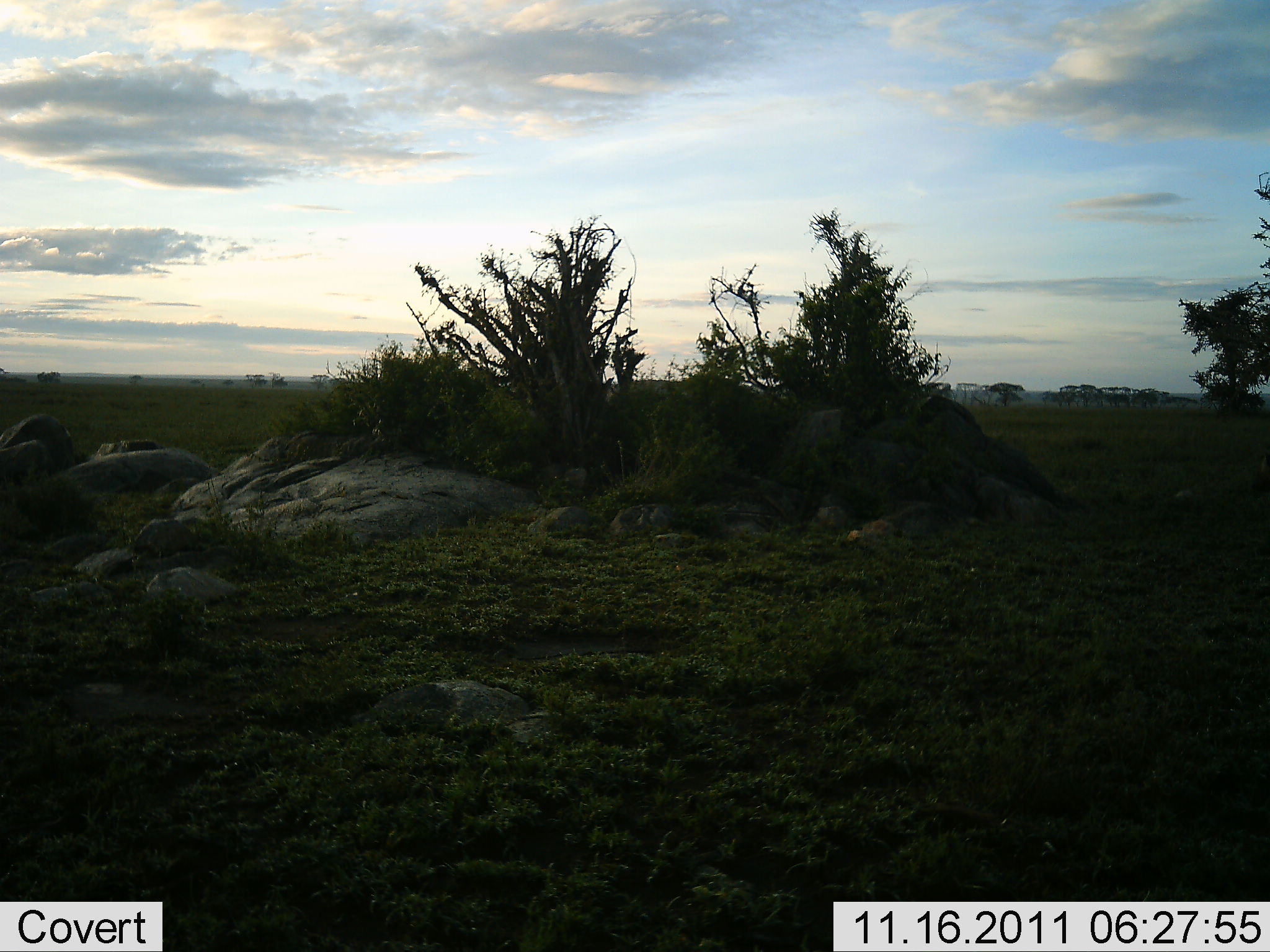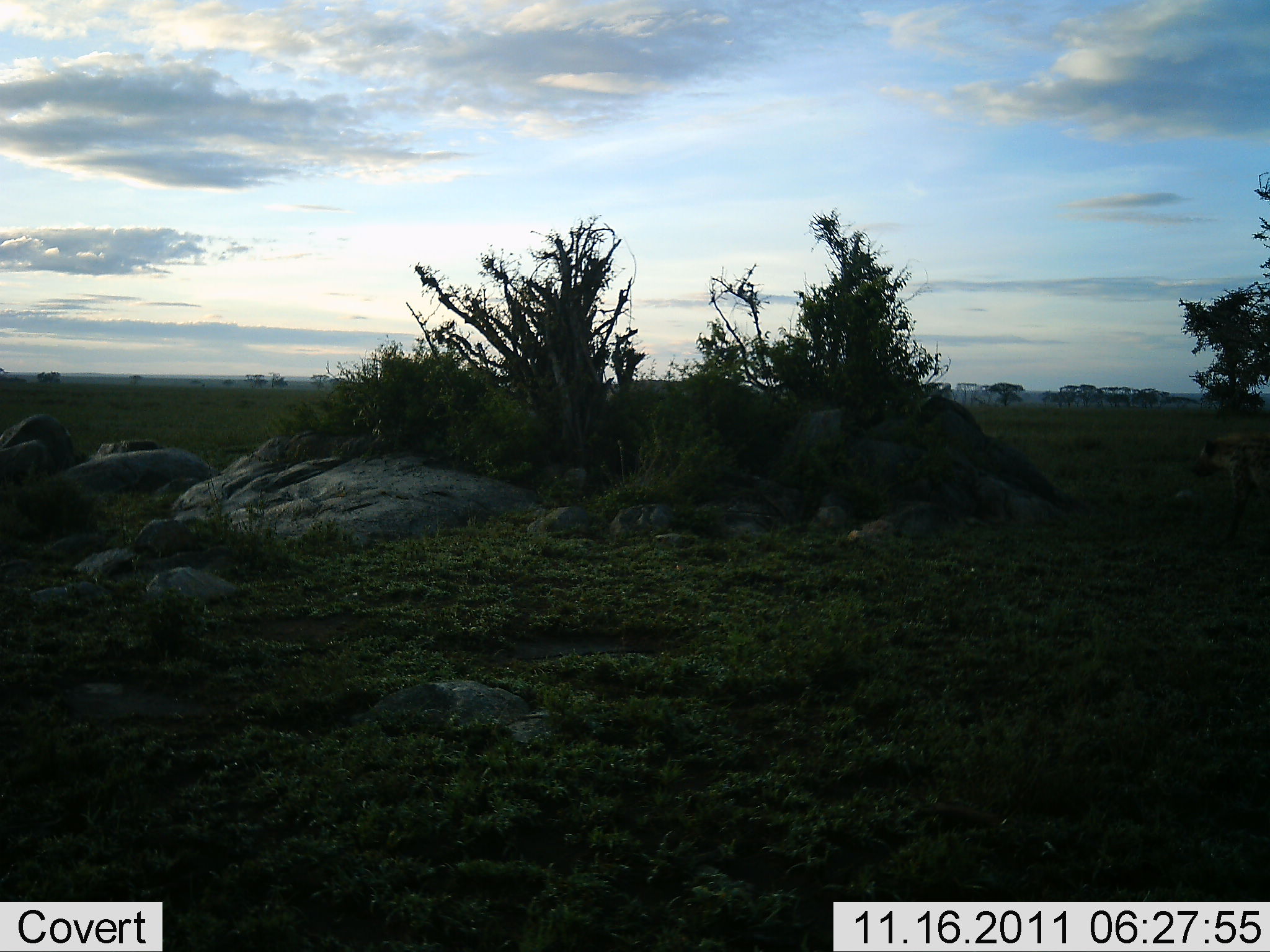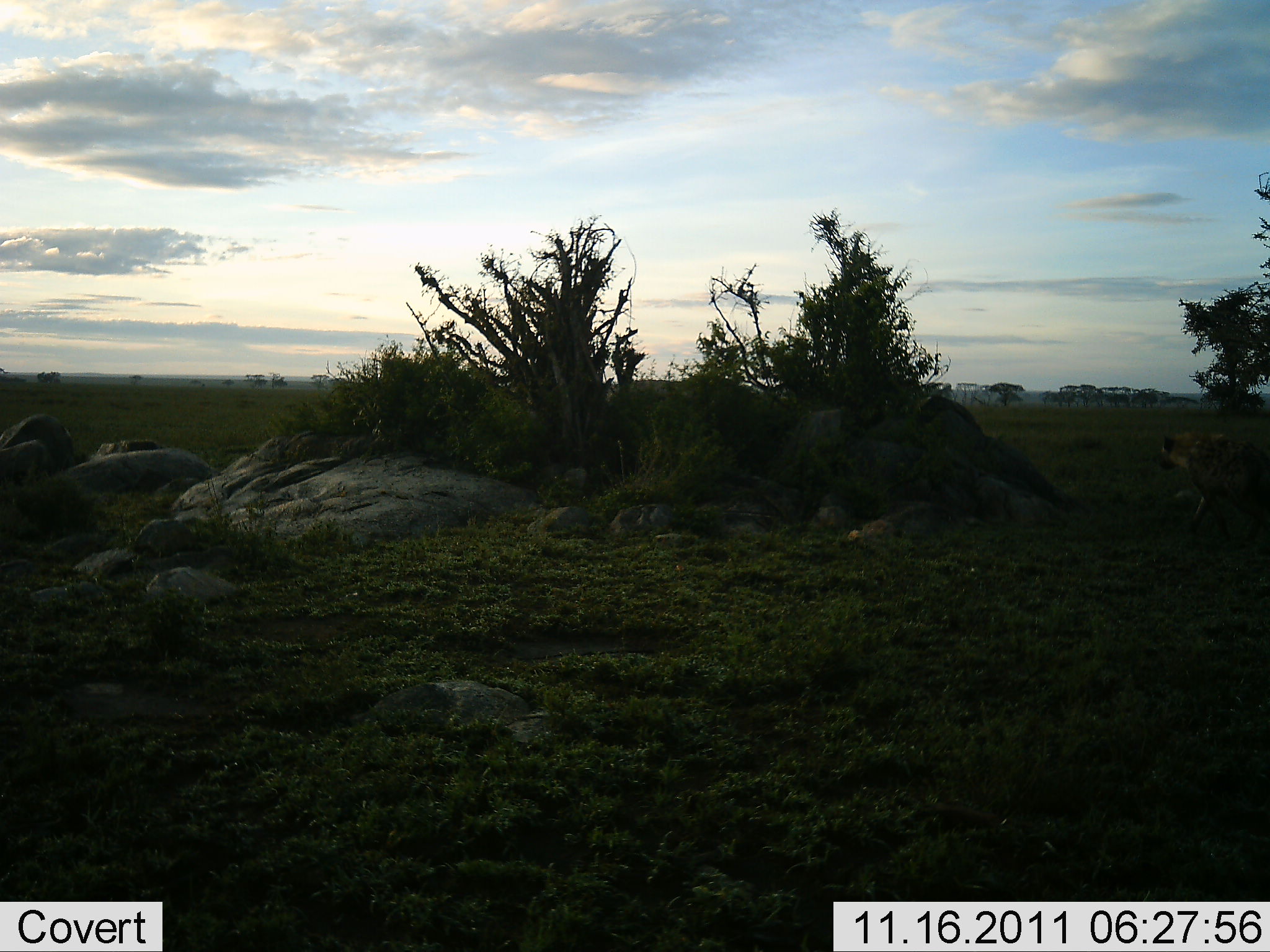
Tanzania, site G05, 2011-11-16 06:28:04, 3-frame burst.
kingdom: Animalia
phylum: Chordata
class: Mammalia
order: Carnivora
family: Hyaenidae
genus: Crocuta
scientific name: Crocuta crocuta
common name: spotted hyena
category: hyenaspotted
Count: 1.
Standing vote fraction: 0%.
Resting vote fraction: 0%.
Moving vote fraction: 100%.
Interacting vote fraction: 0%.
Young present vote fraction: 0%.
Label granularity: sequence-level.